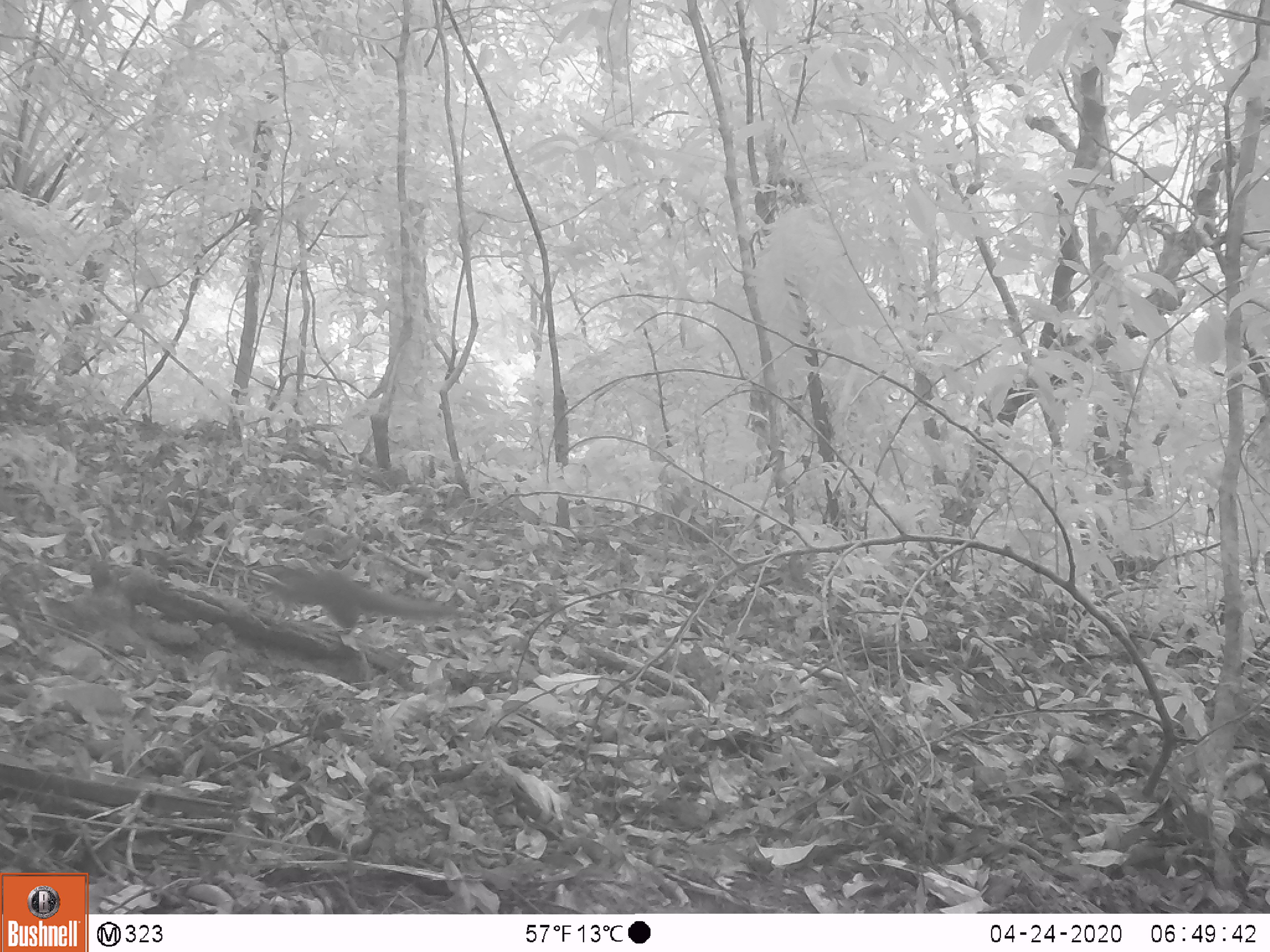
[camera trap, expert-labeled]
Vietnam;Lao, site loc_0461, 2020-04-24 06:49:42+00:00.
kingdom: Animalia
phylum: Chordata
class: Mammalia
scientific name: Mammalia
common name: mammal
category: unidentified small mammal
Unidentified small mammal (mammal) (Mammalia). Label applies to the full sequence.